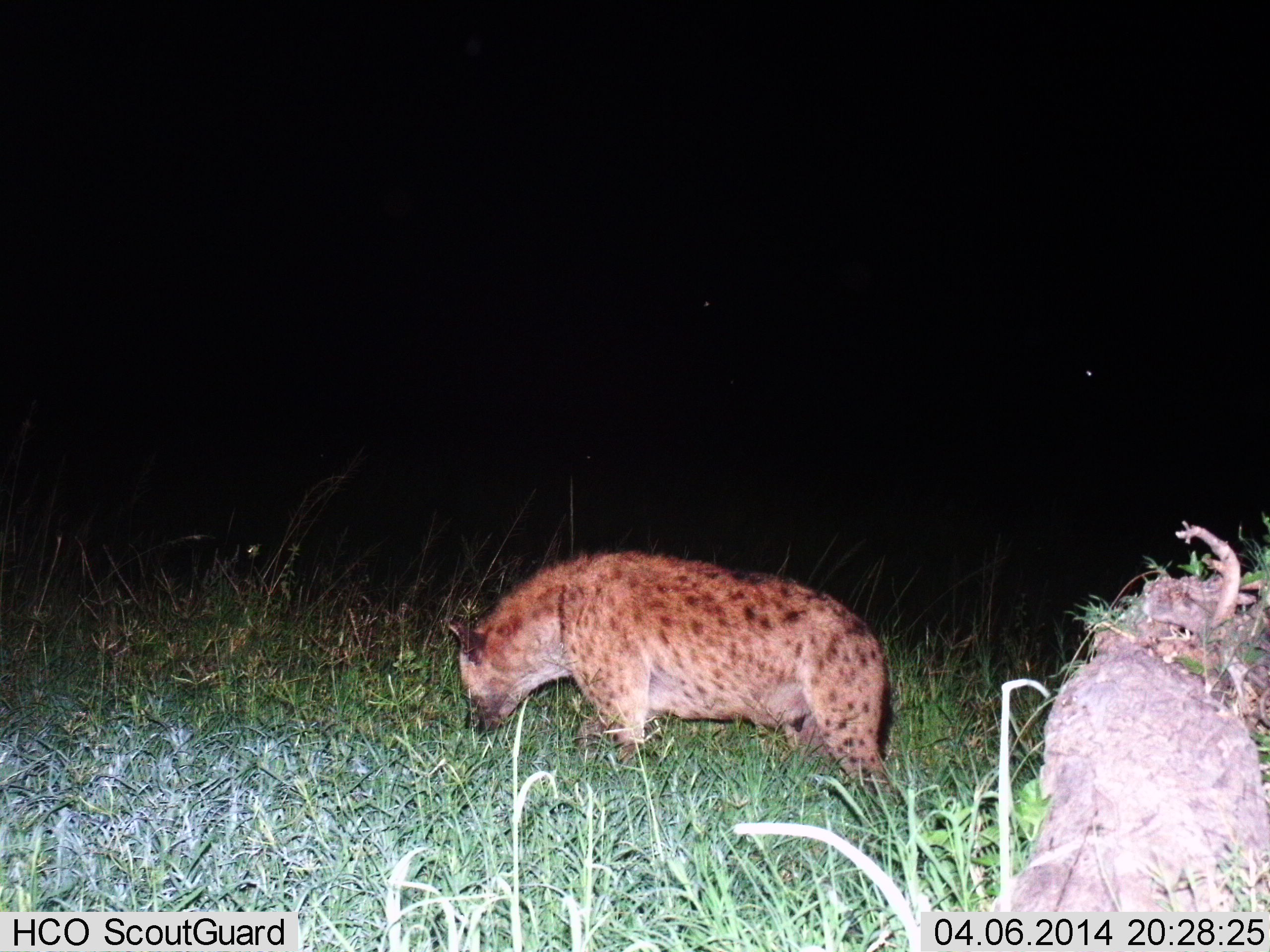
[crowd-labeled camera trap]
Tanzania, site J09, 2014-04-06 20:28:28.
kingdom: Animalia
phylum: Chordata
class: Mammalia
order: Carnivora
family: Hyaenidae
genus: Crocuta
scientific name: Crocuta crocuta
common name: spotted hyena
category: hyenaspotted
Hyenaspotted (spotted hyena) (Crocuta crocuta), count 1. Behavior (volunteer vote fractions): standing 69%, resting 0%, moving 27%, interacting 0%. Young present (vote fraction): 0%. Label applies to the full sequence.